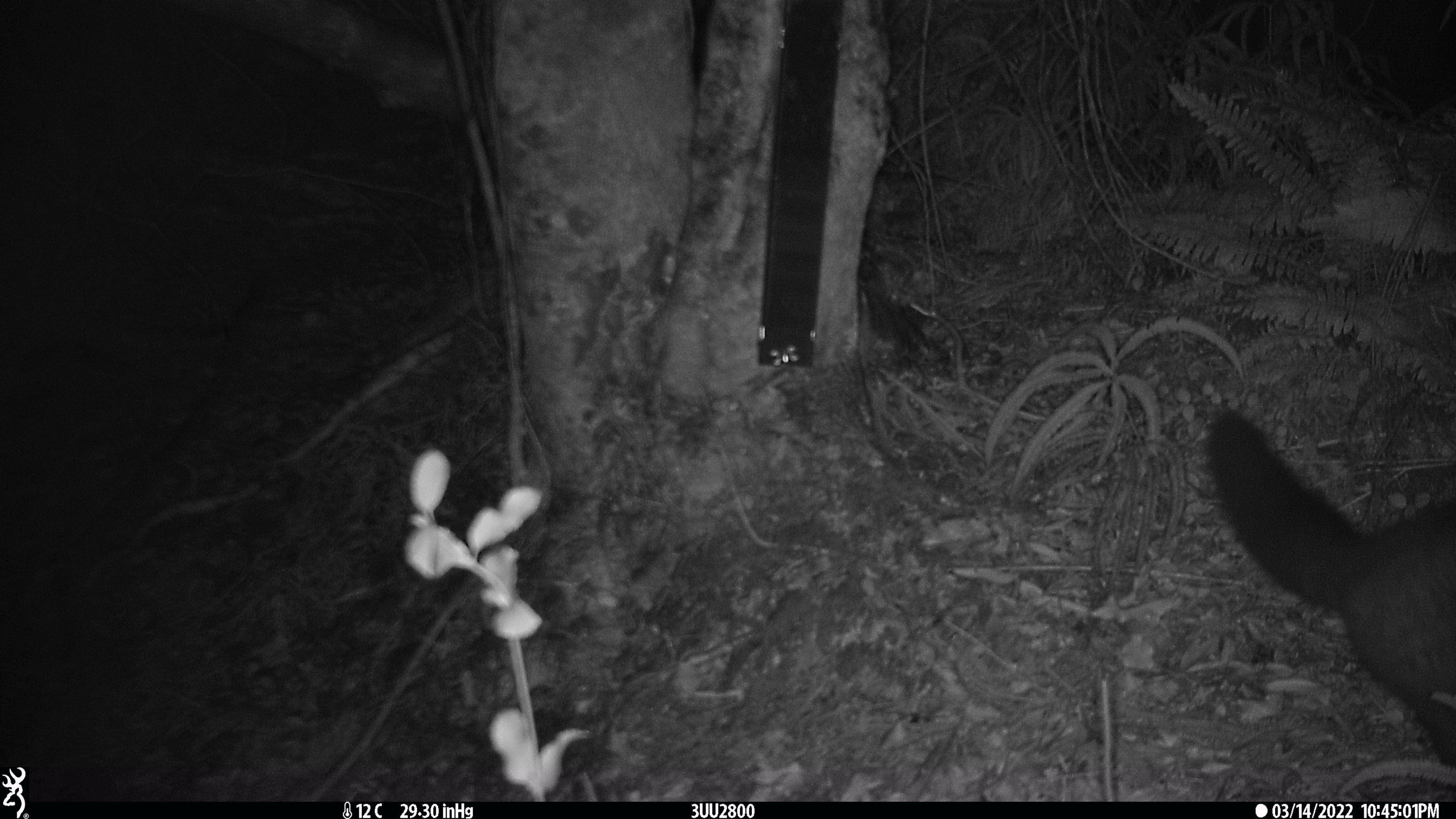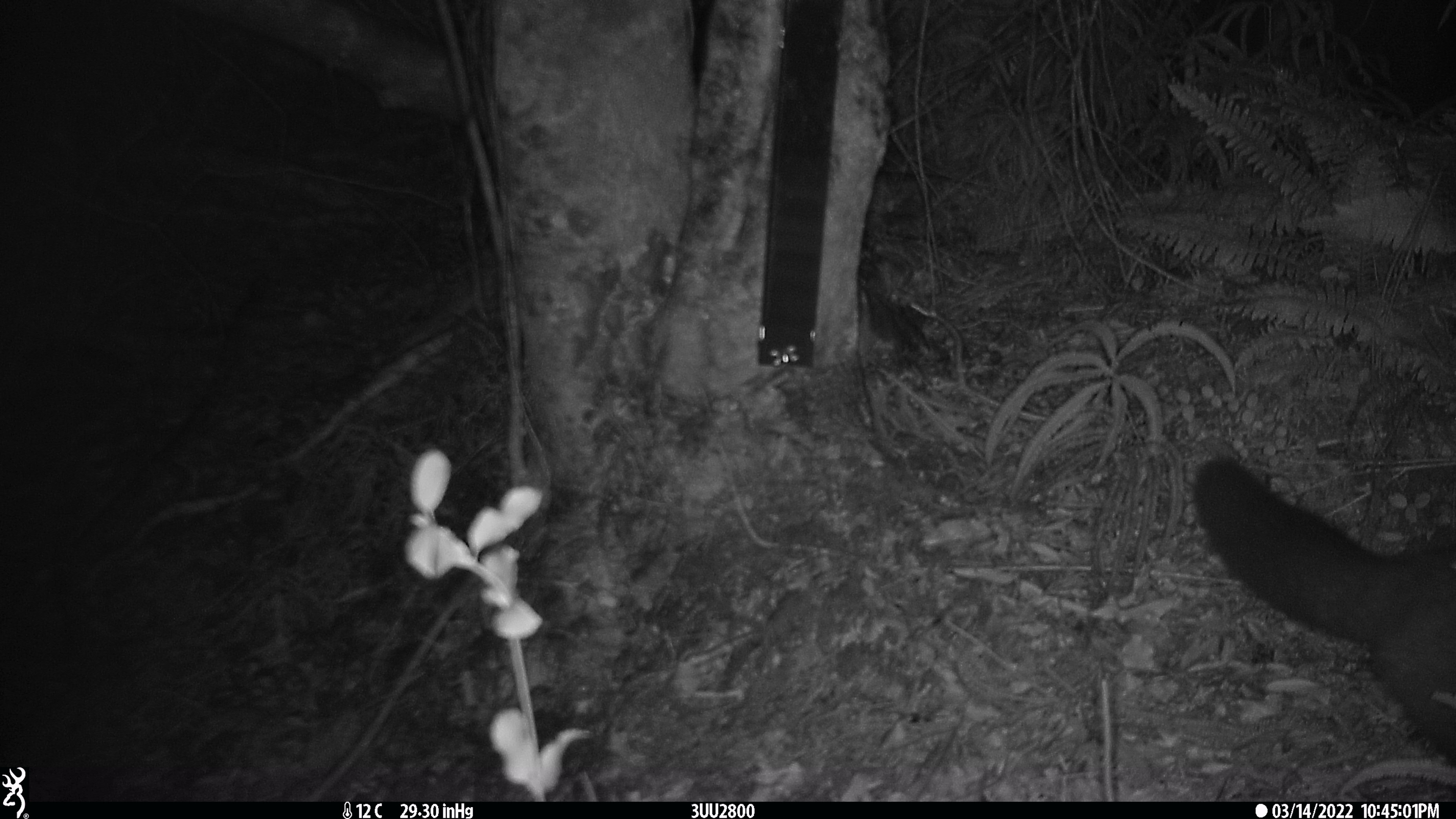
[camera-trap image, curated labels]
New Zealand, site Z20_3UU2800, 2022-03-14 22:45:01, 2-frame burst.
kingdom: Animalia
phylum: Chordata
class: Mammalia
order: Diprotodontia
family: Phalangeridae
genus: Trichosurus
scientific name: Trichosurus vulpecula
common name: common brushtail possum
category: possum